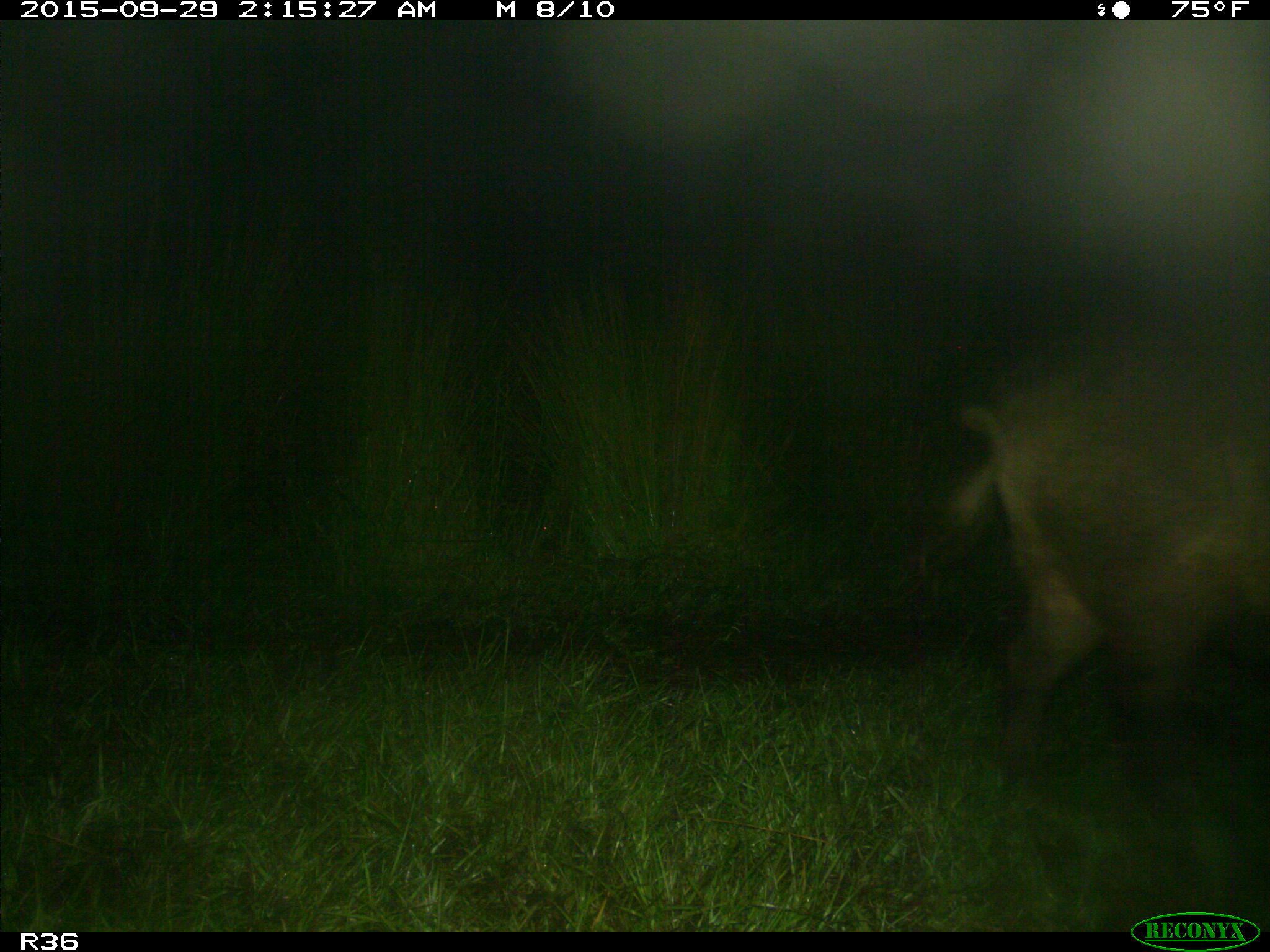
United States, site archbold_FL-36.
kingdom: Animalia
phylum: Chordata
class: Mammalia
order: Artiodactyla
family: Suidae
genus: Sus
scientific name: Sus scrofa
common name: wild boar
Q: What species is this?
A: Sus scrofa (wild boar).